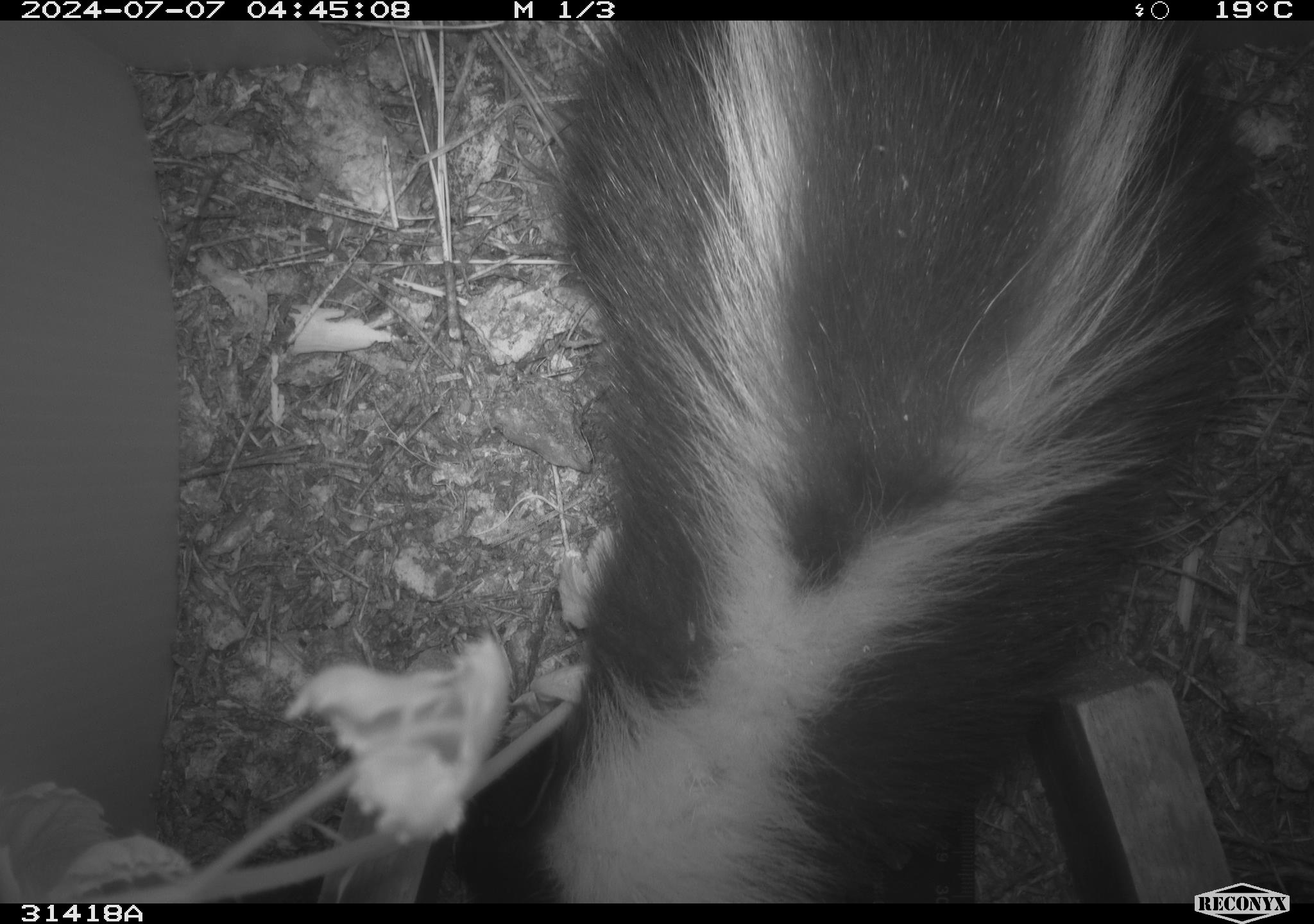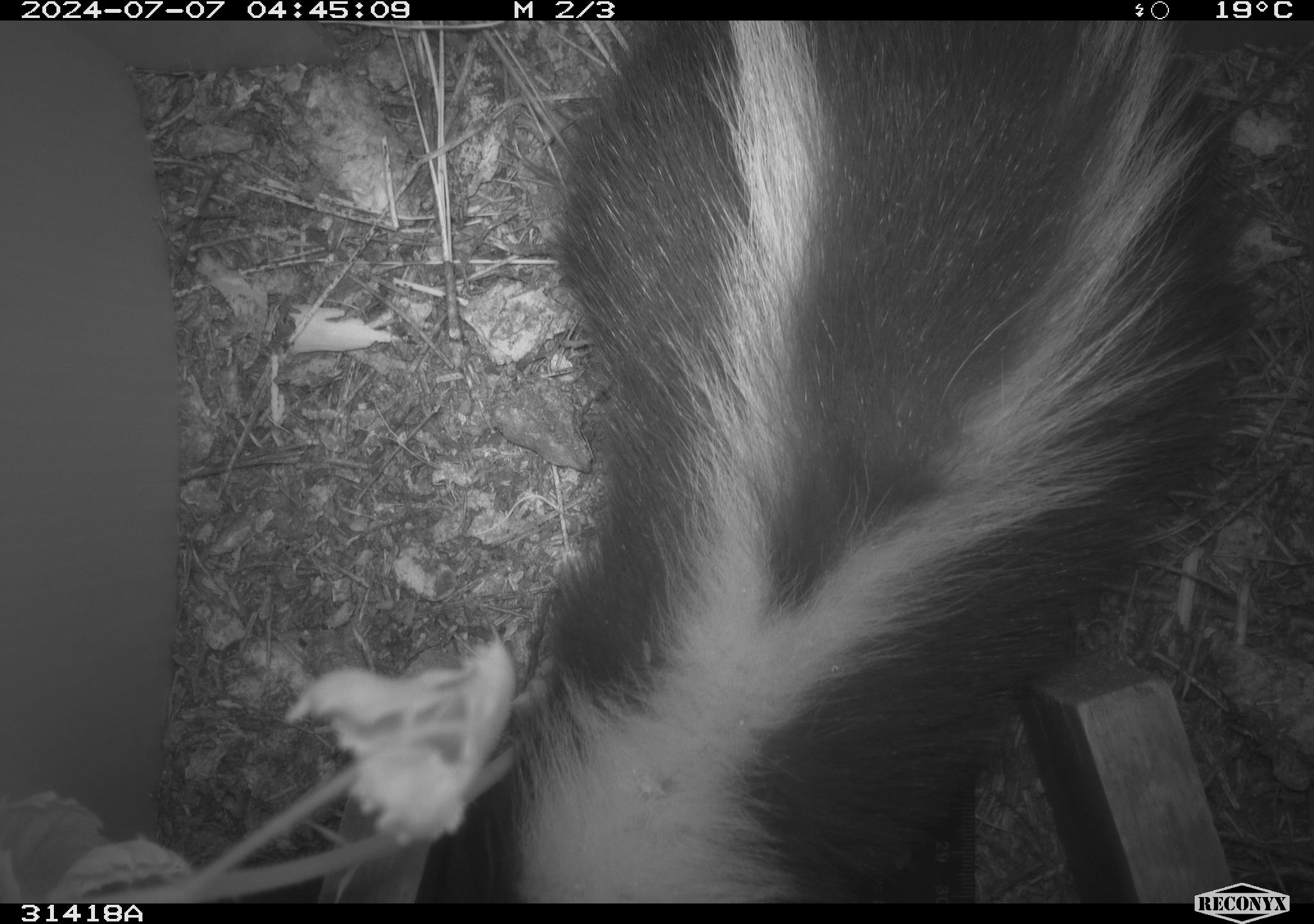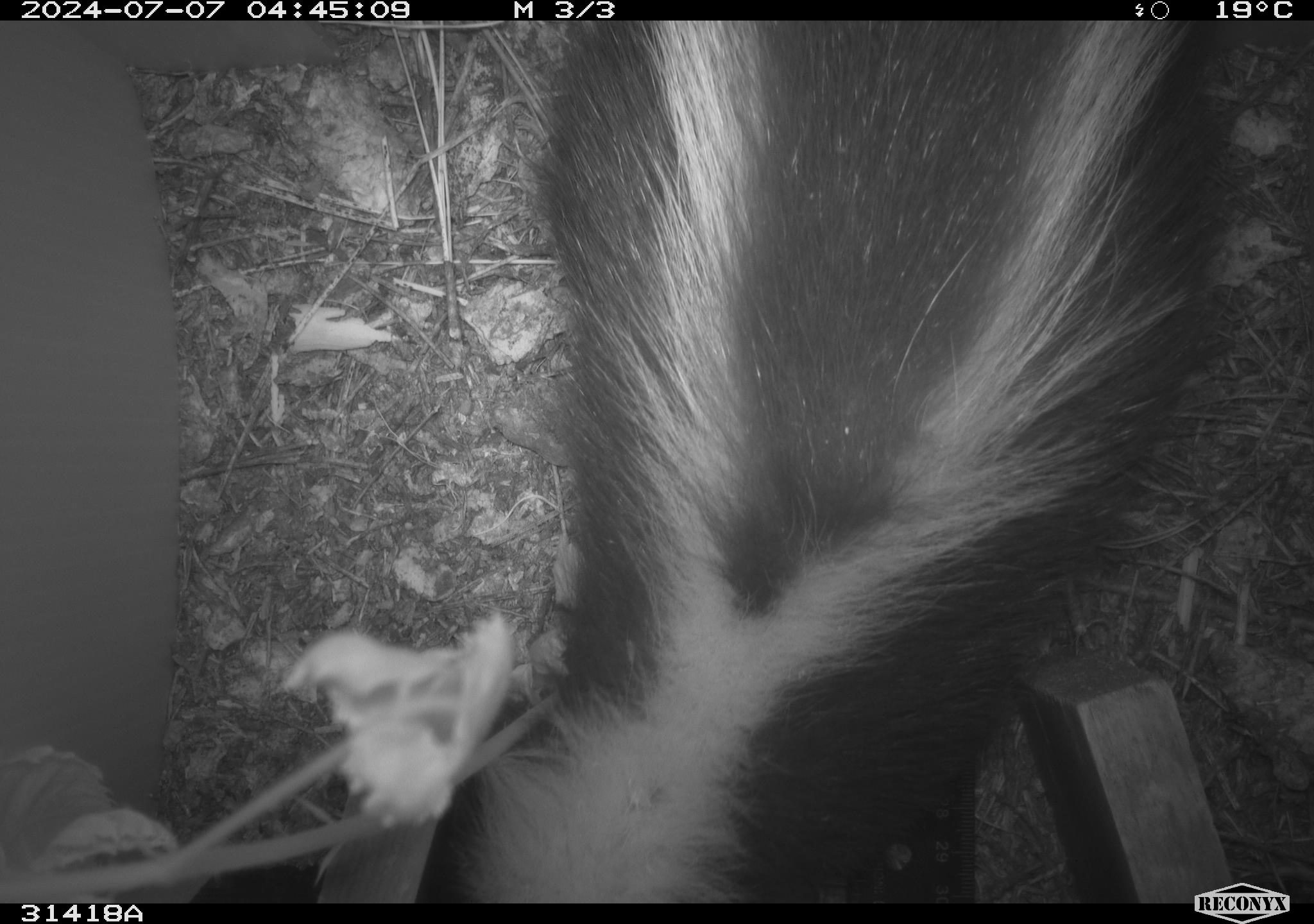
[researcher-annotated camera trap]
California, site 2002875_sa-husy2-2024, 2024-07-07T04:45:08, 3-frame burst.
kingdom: Animalia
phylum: Chordata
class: Mammalia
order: Carnivora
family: Mephitidae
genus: Mephitis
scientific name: Mephitis mephitis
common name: striped skunk